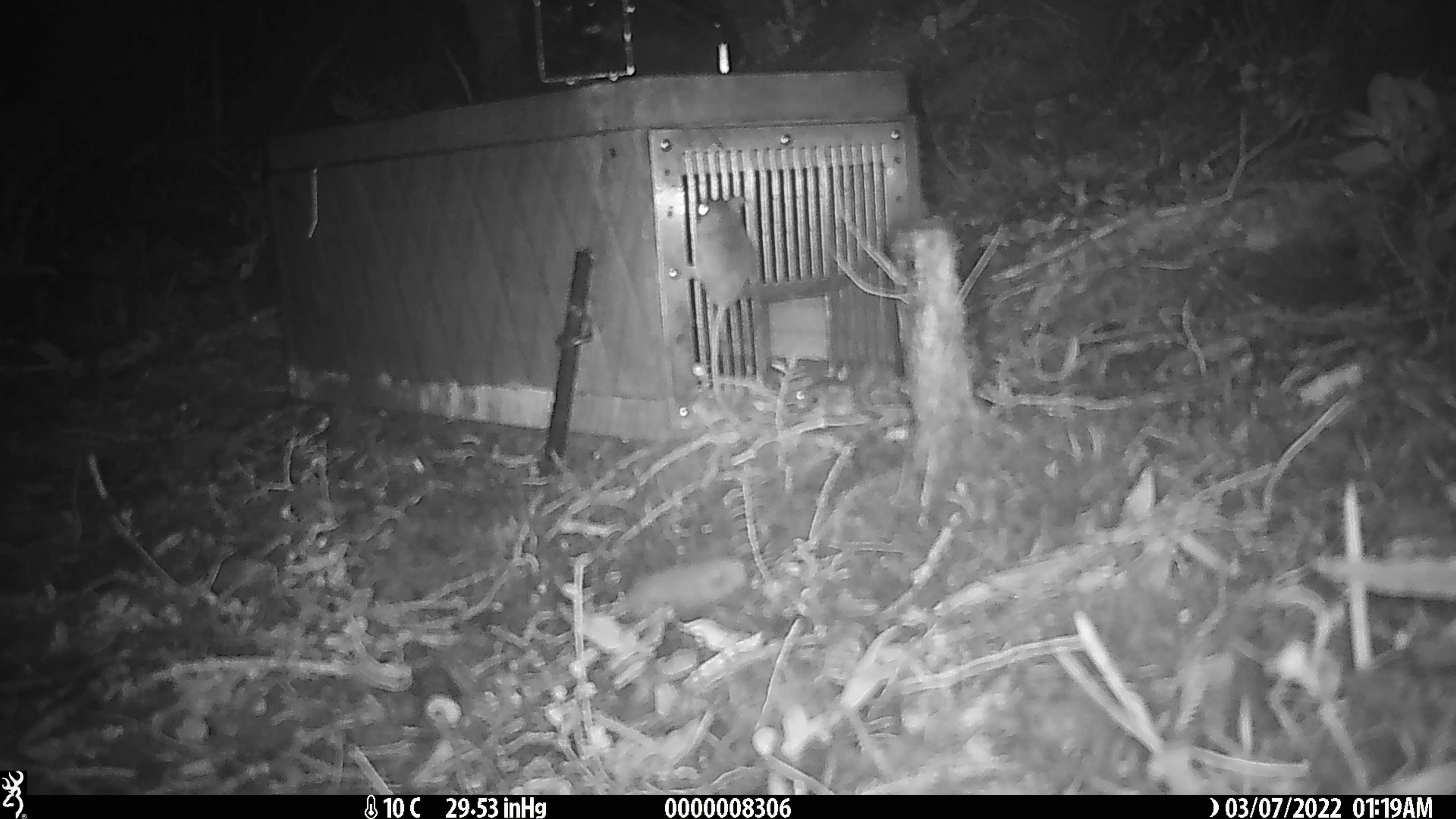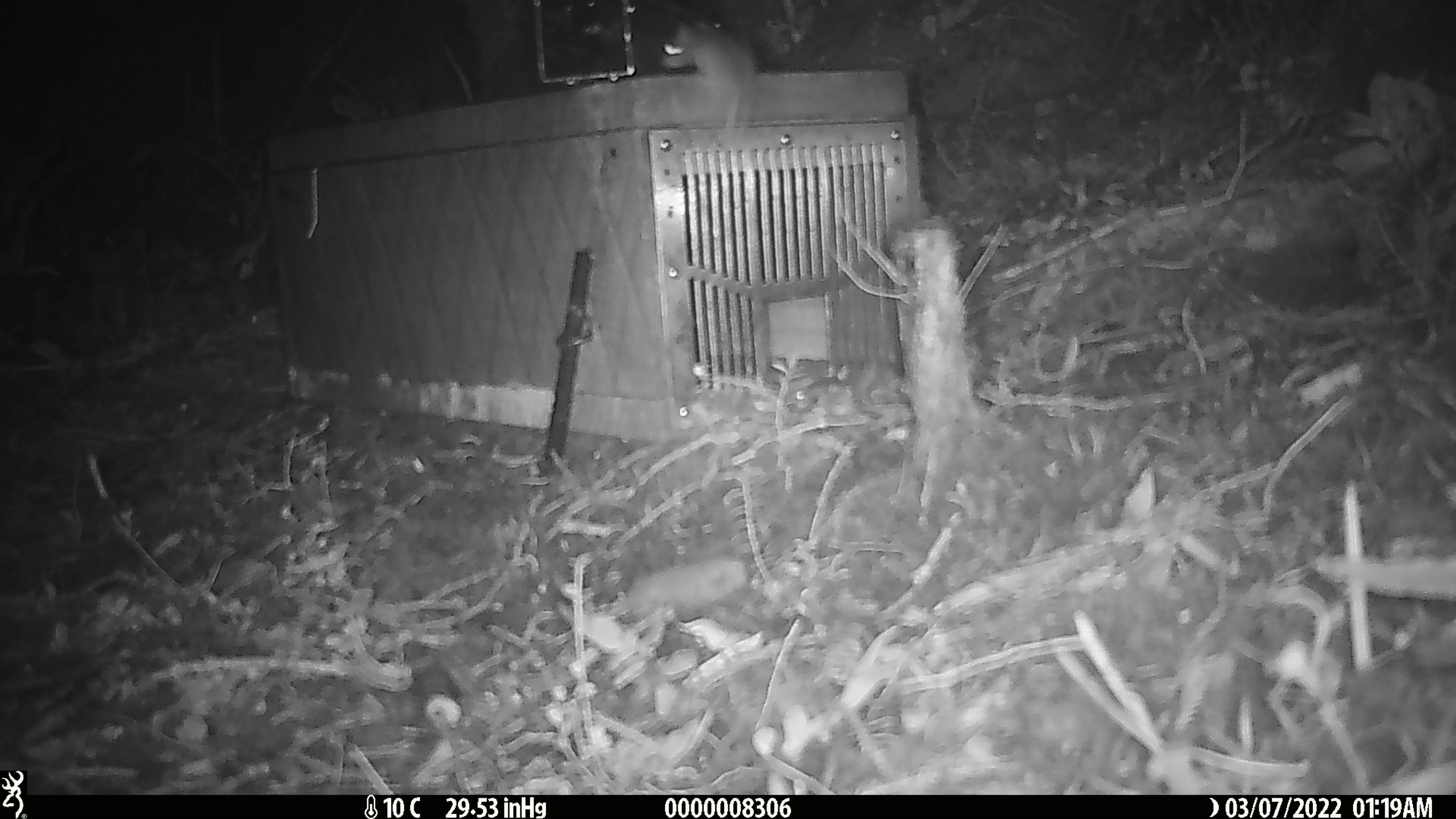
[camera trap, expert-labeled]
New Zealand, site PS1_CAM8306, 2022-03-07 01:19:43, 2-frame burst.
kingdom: Animalia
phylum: Chordata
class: Mammalia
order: Rodentia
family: Muridae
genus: Mus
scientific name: Mus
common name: mouse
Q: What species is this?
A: Mouse (Mus).